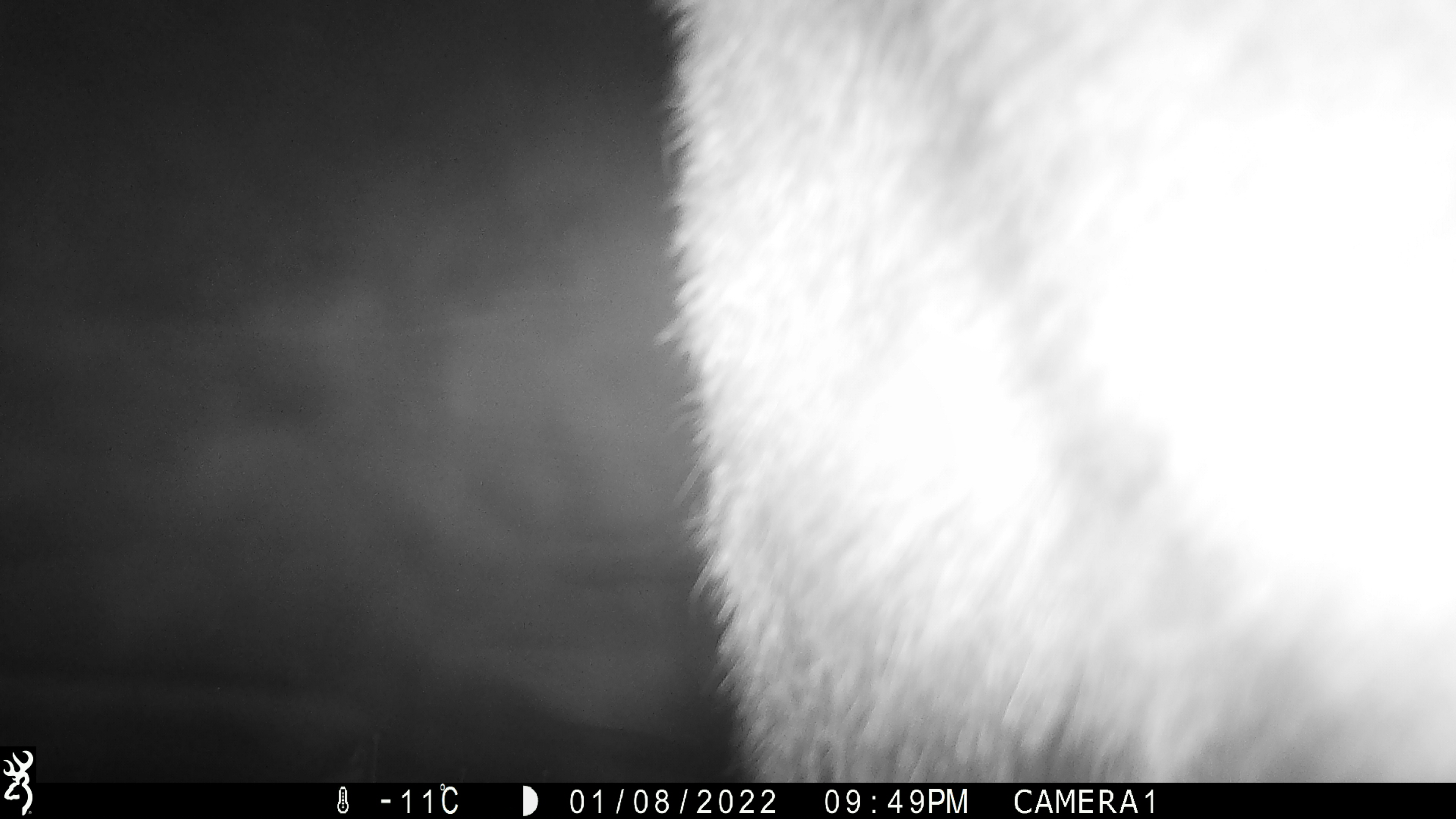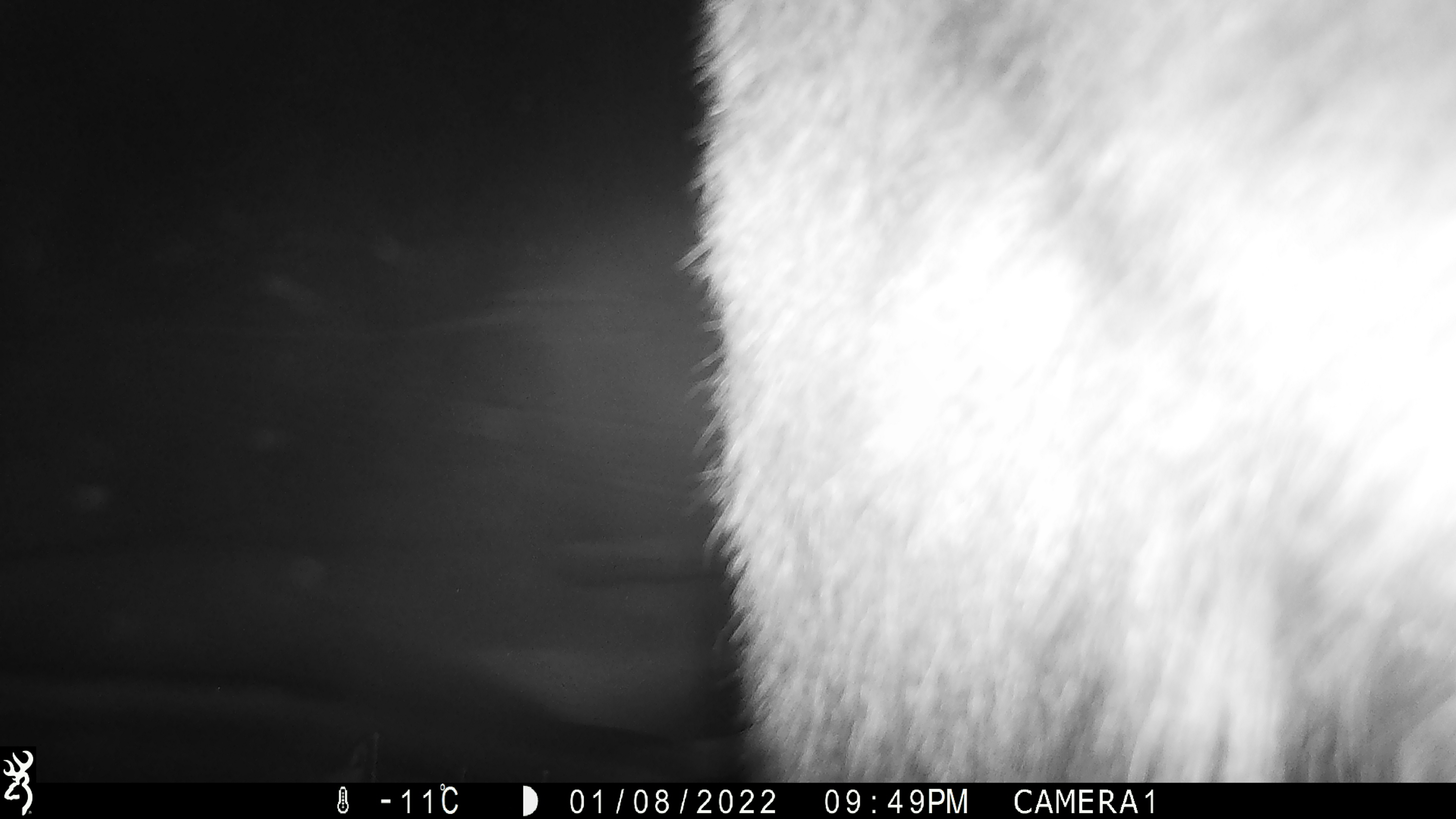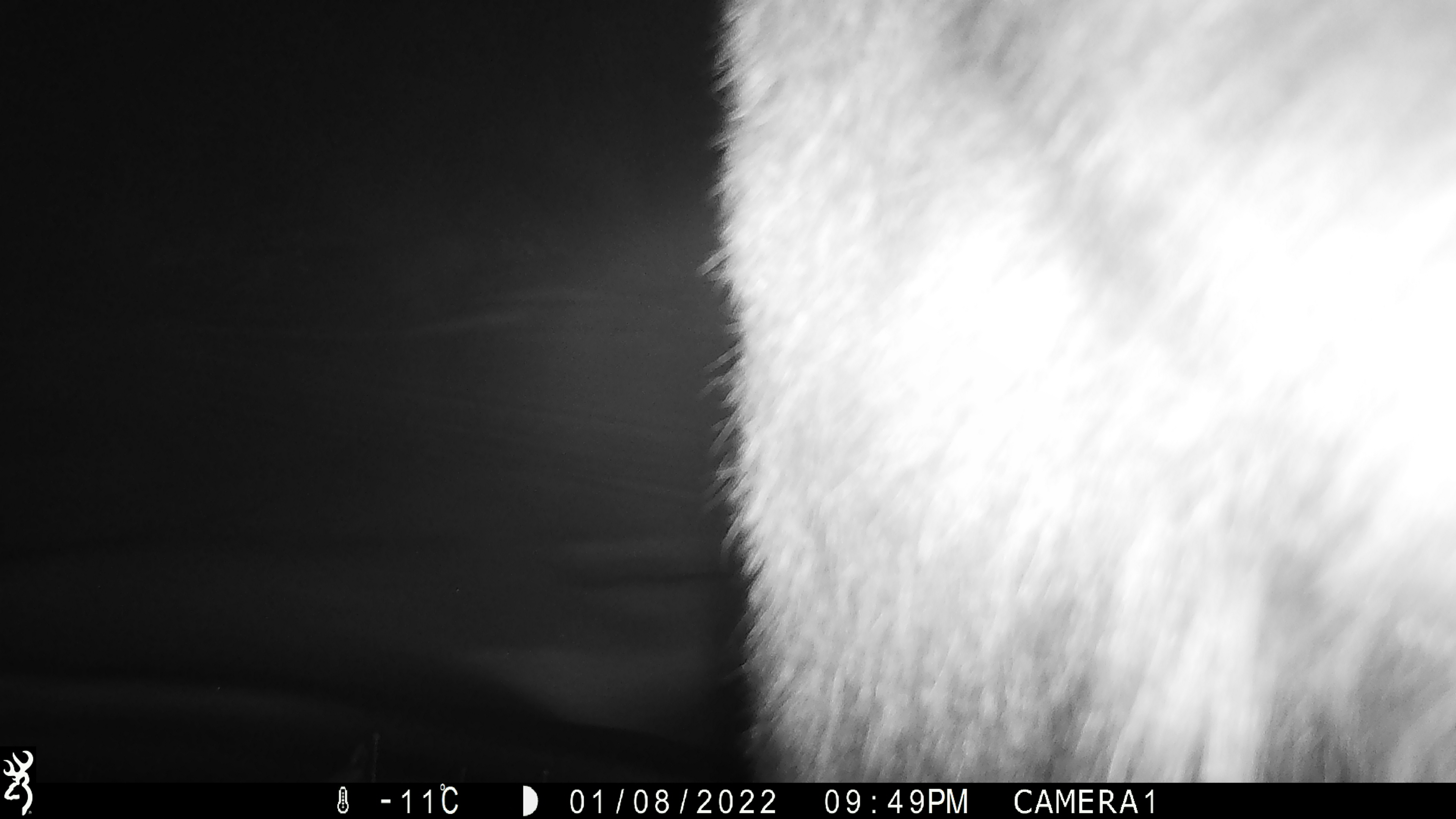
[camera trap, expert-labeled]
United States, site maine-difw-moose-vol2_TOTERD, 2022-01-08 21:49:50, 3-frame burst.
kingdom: Animalia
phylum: Chordata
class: Mammalia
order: Artiodactyla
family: Cervidae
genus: Alces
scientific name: Alces alces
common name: moose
Moose (Alces alces).